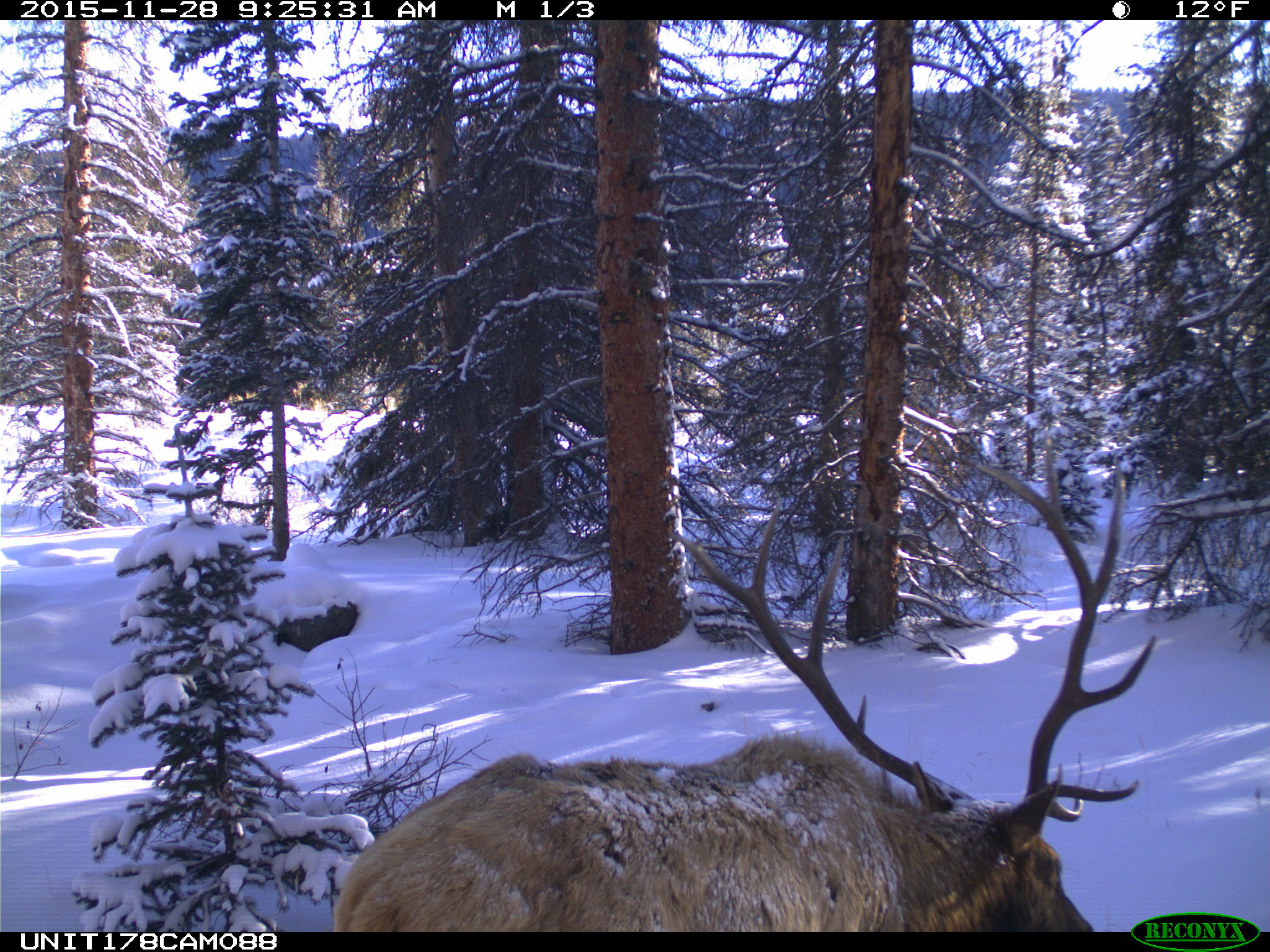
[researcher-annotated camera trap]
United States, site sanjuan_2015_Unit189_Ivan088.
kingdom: Animalia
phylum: Chordata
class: Mammalia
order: Artiodactyla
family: Cervidae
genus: Cervus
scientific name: Cervus elaphus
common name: red deer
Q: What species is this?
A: Cervus elaphus (red deer).